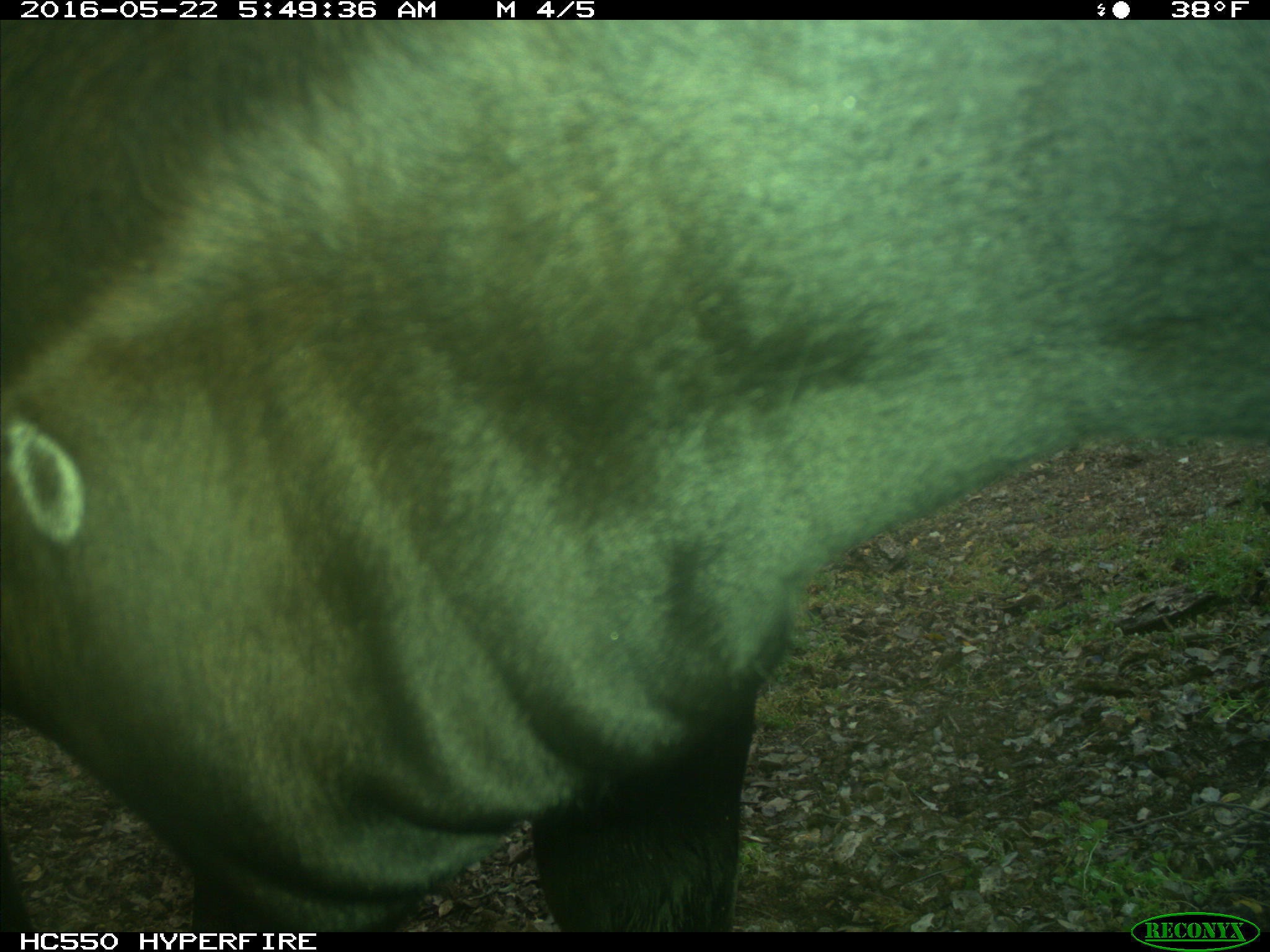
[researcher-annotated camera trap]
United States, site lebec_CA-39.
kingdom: Animalia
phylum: Chordata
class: Mammalia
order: Artiodactyla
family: Bovidae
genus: Bos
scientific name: Bos taurus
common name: domestic cow